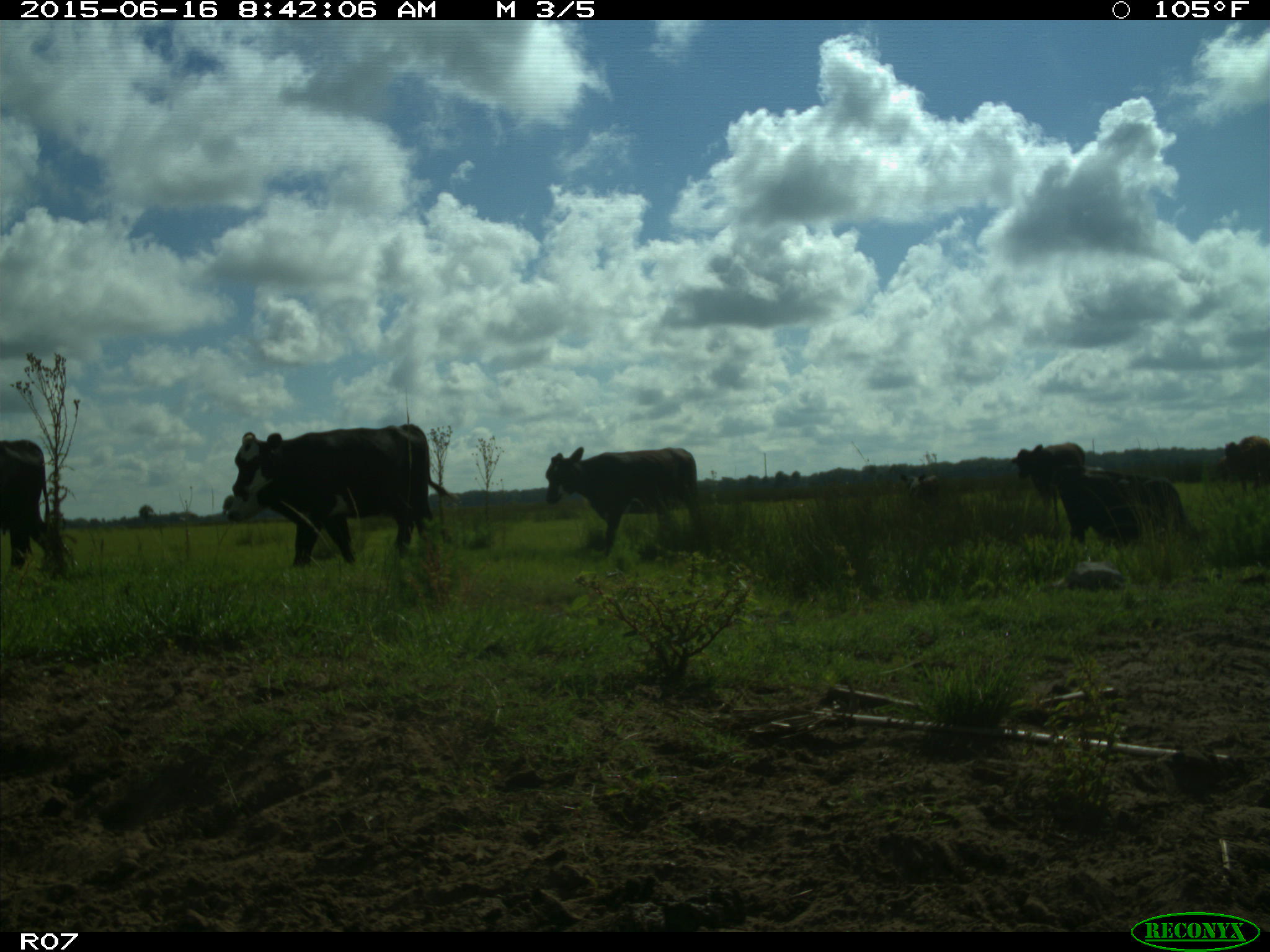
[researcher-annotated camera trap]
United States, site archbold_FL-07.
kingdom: Animalia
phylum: Chordata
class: Mammalia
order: Artiodactyla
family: Bovidae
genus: Bos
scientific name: Bos taurus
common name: domestic cow